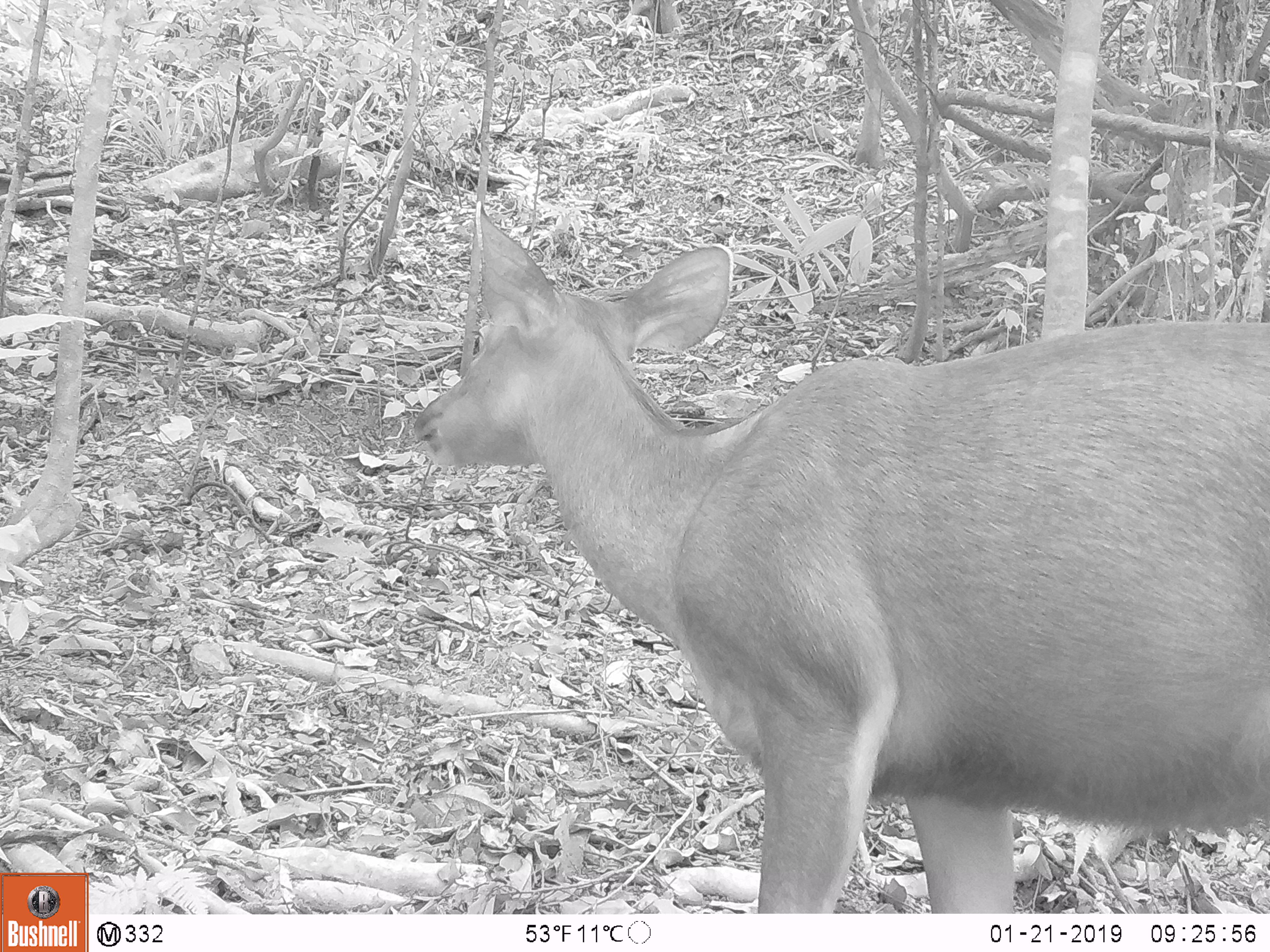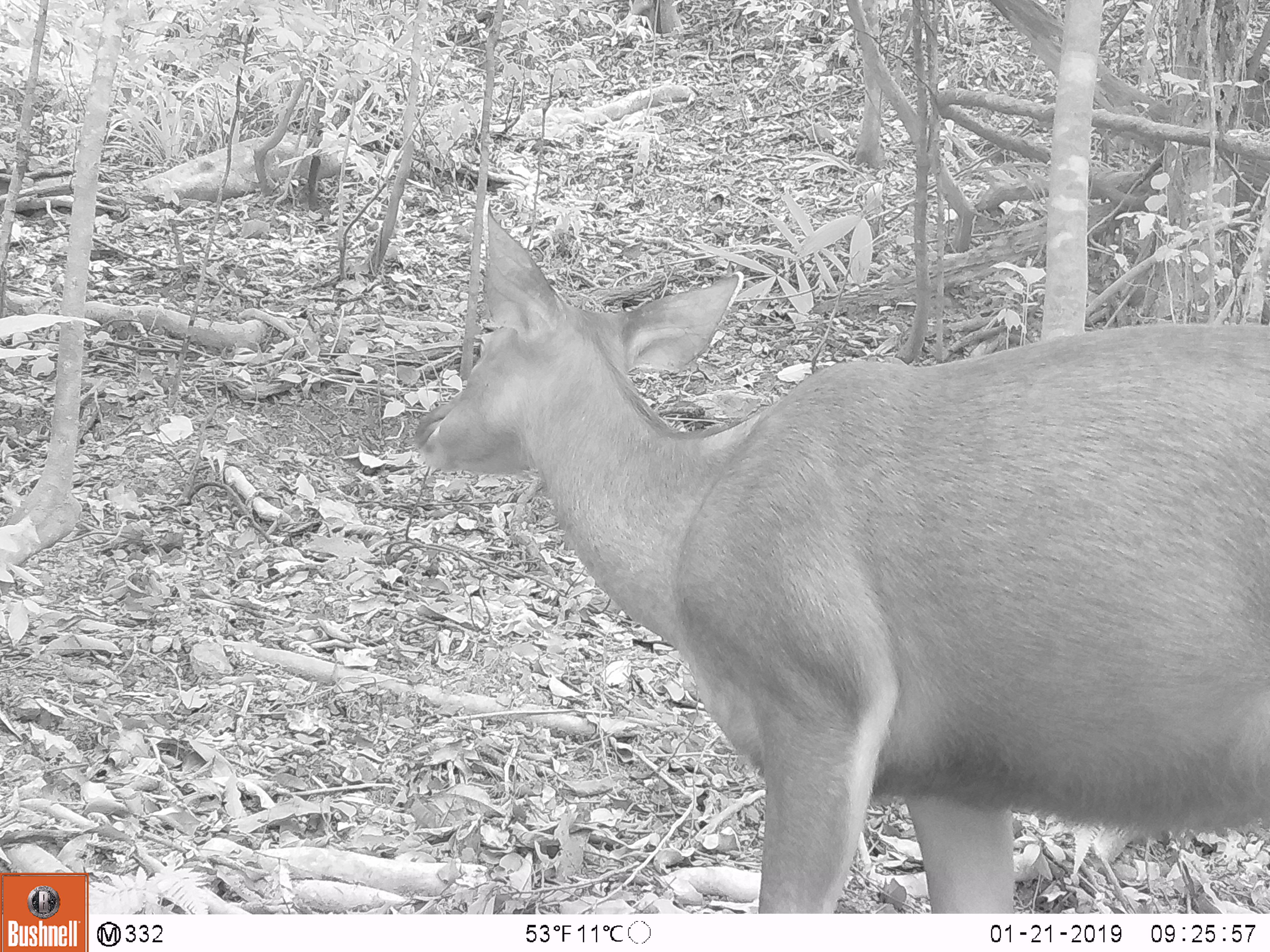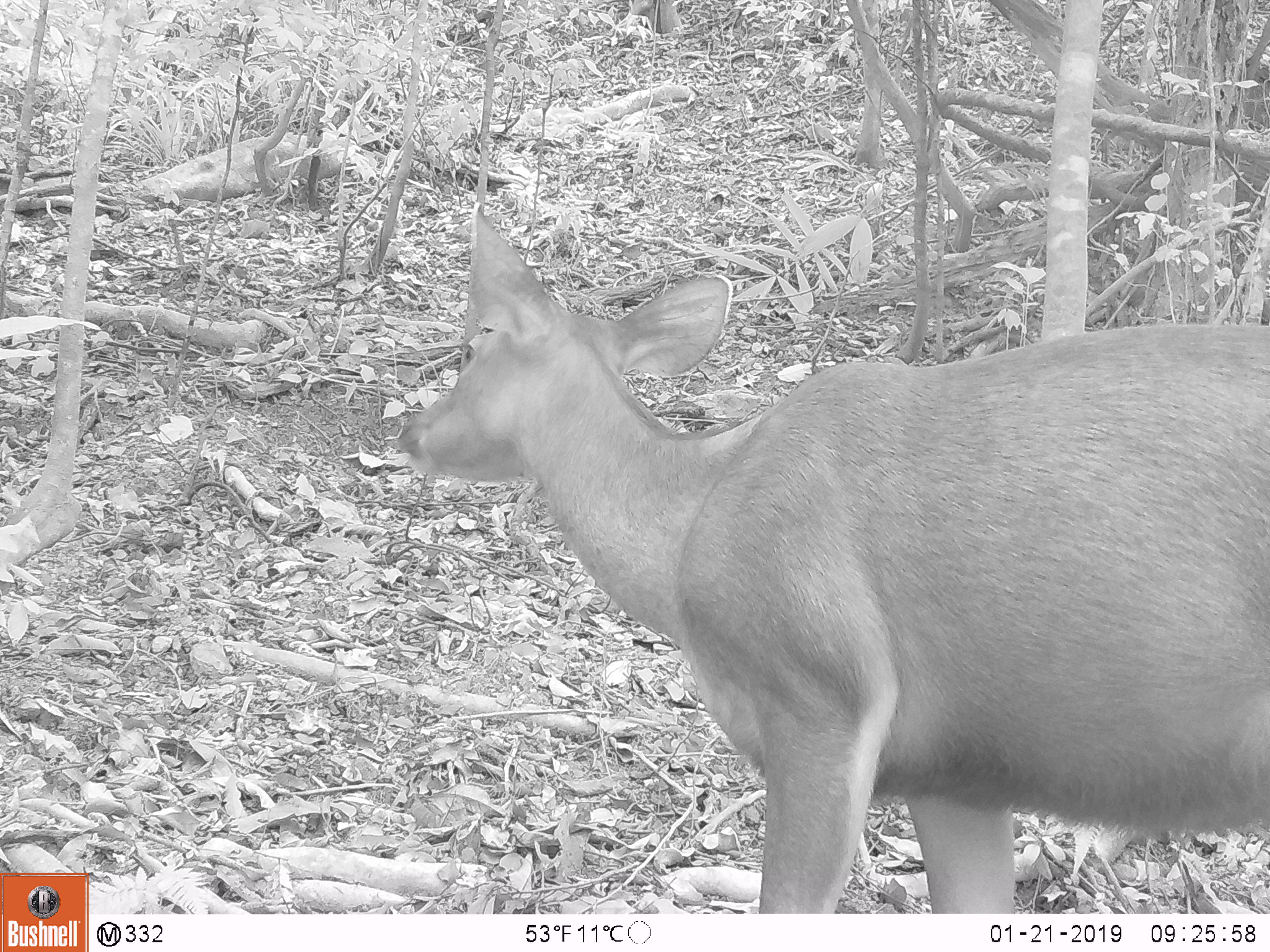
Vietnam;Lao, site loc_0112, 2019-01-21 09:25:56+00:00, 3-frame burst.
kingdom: Animalia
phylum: Chordata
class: Mammalia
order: Artiodactyla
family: Cervidae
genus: Rusa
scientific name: Rusa unicolor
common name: sambar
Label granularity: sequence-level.